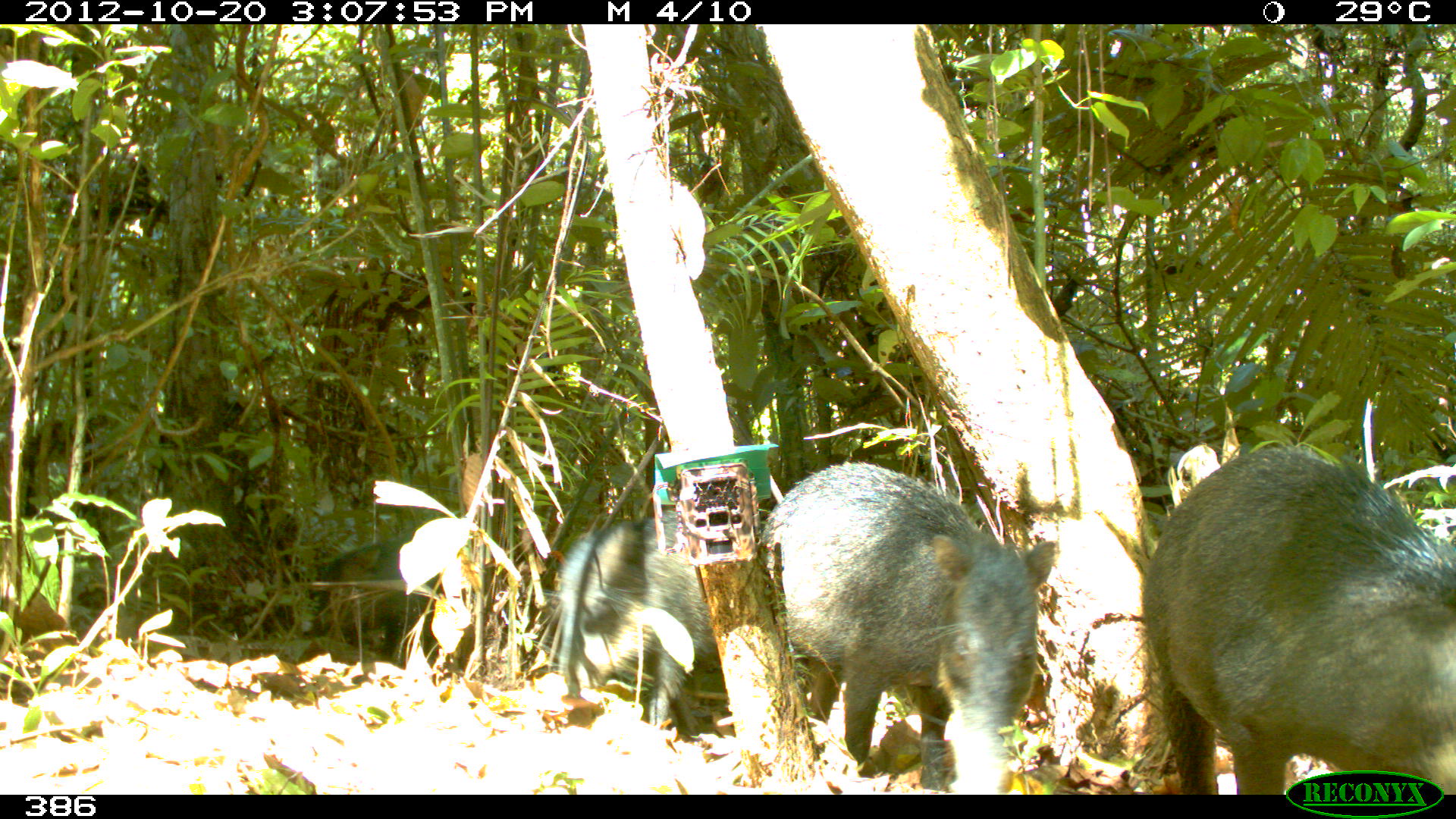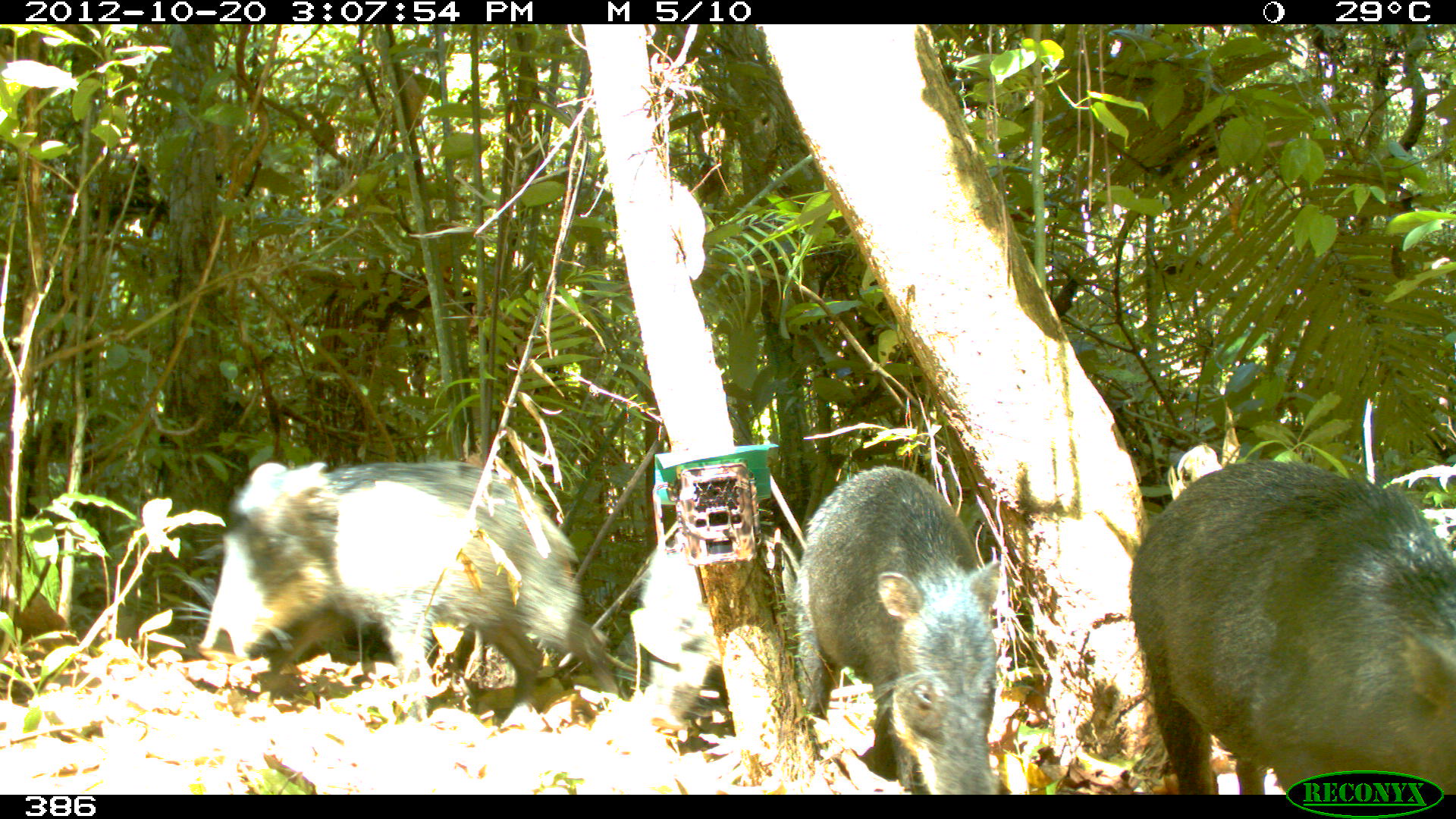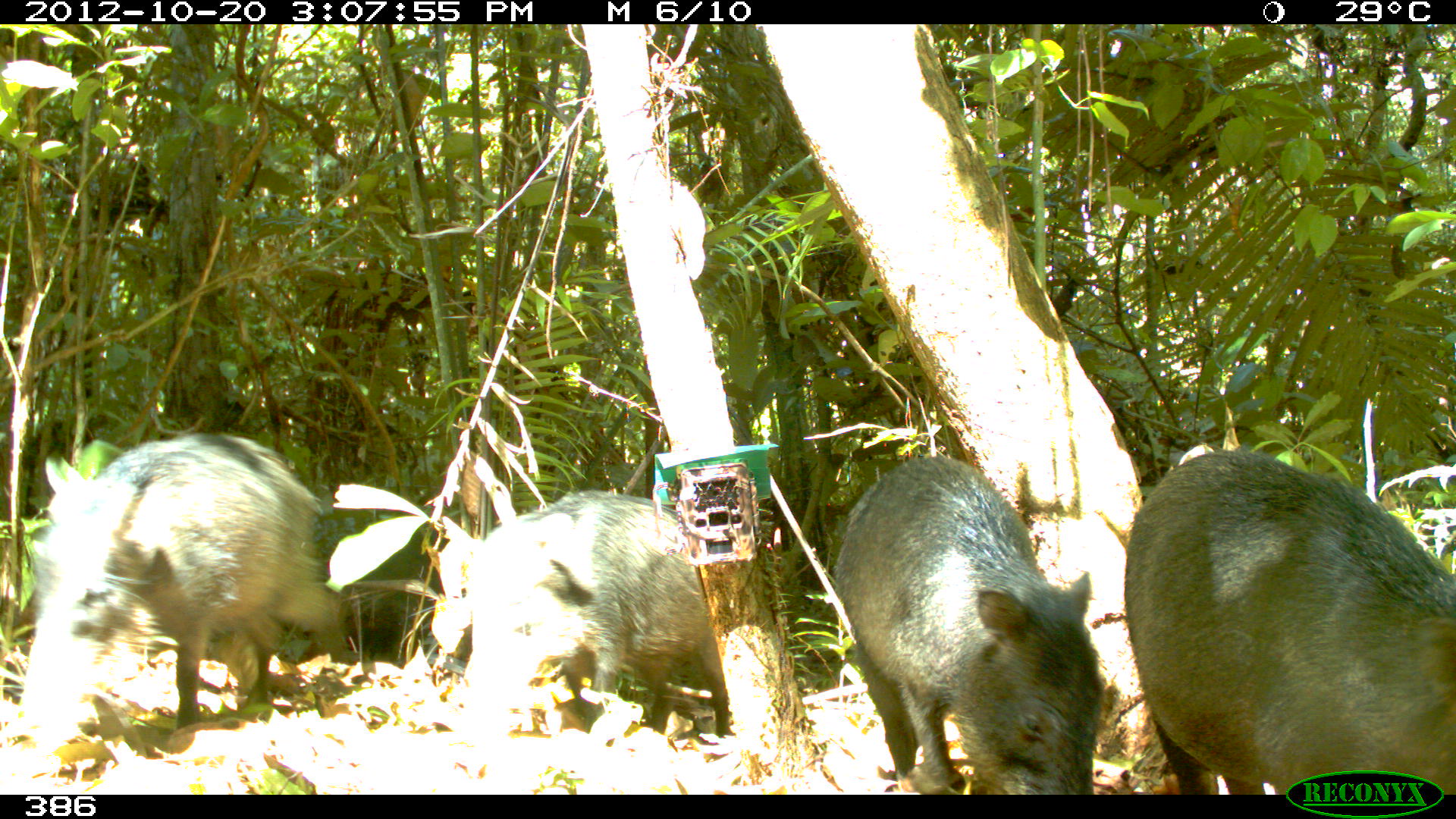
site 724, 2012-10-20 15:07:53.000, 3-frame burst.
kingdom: Animalia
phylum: Chordata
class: Mammalia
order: Artiodactyla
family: Tayassuidae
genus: Tayassu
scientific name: Tayassu pecari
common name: white-lipped peccary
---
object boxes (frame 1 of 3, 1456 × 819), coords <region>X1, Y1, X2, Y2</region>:
tayassu pecari: <region>1137, 446, 1454, 794</region>; <region>757, 460, 1058, 794</region>; <region>558, 506, 722, 732</region>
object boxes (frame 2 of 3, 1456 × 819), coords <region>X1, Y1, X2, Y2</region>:
tayassu pecari: <region>196, 458, 621, 719</region>; <region>1128, 459, 1453, 794</region>; <region>792, 463, 1003, 794</region>; <region>629, 535, 801, 719</region>